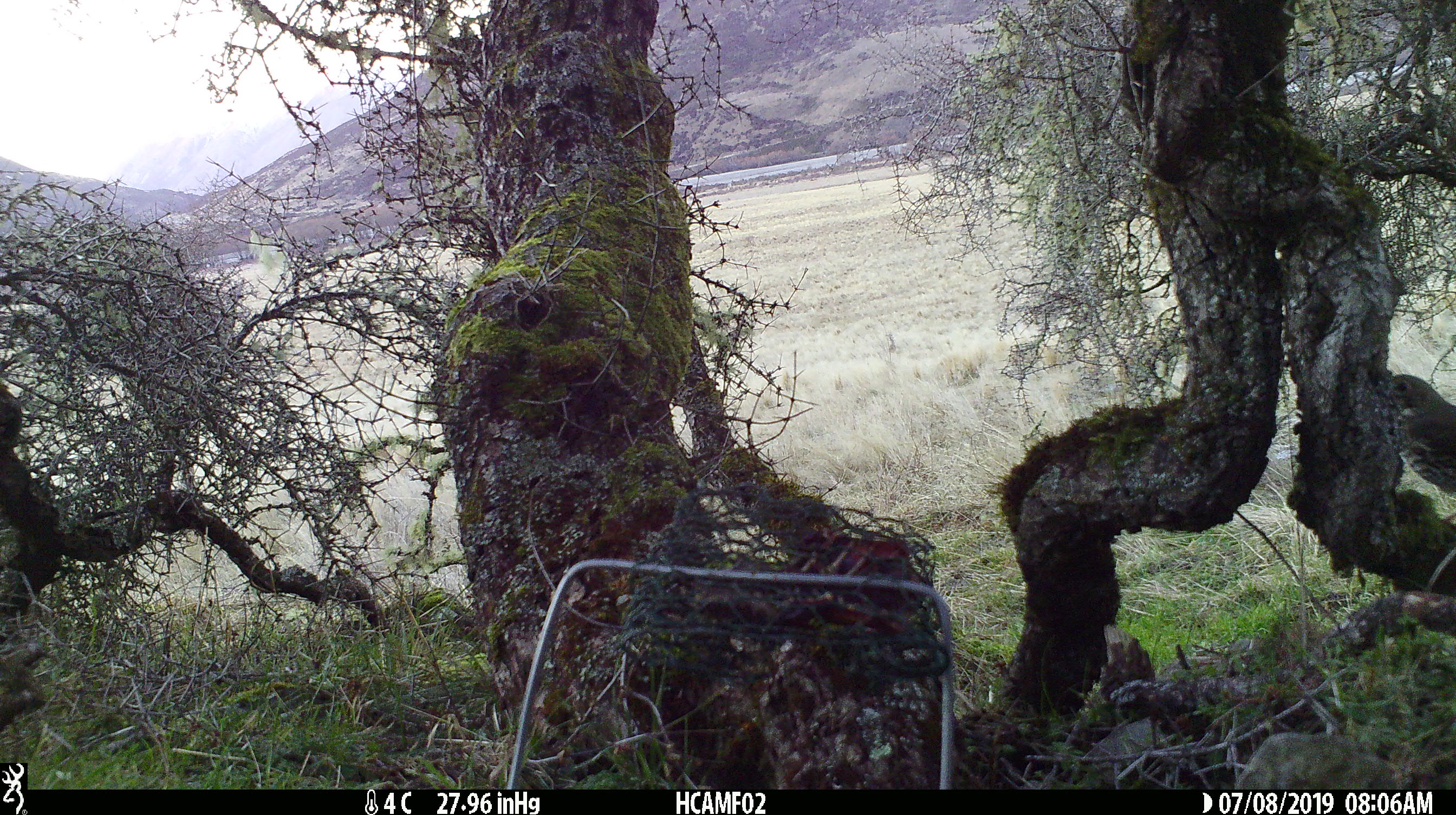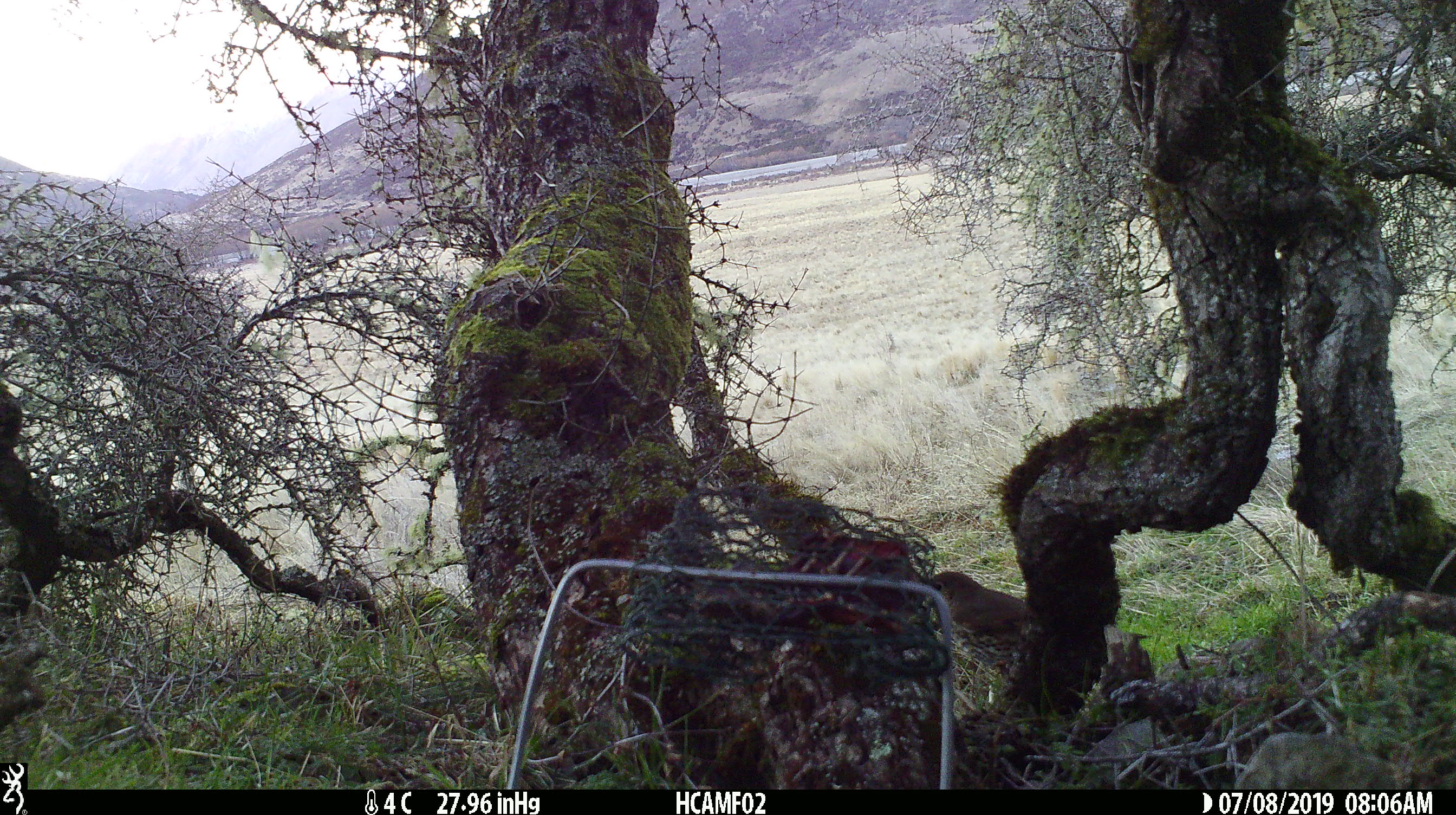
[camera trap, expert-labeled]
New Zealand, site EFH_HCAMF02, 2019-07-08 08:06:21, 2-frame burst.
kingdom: Animalia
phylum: Chordata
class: Aves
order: Passeriformes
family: Turdidae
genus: Turdus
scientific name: Turdus philomelos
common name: song thrush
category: thrush